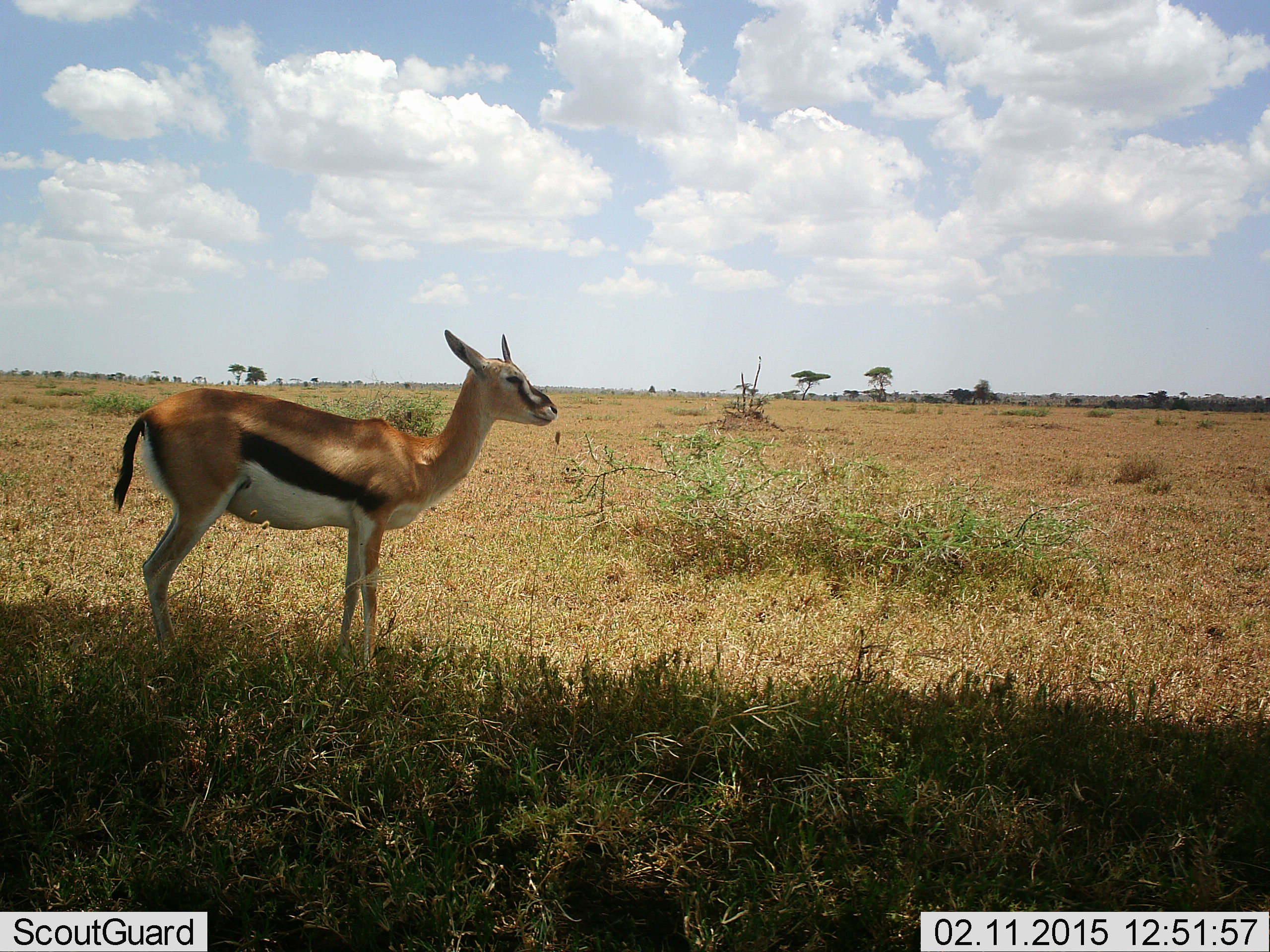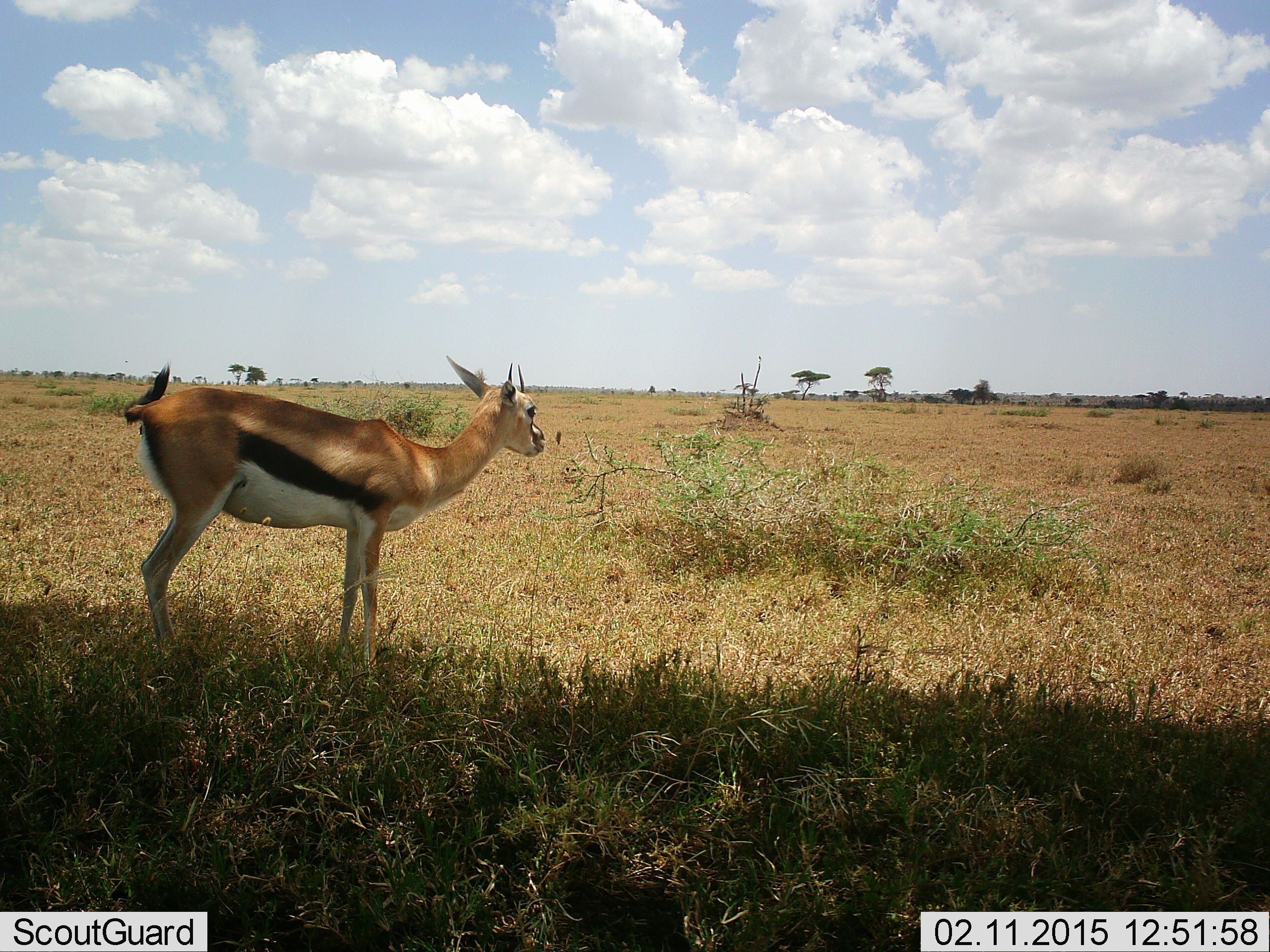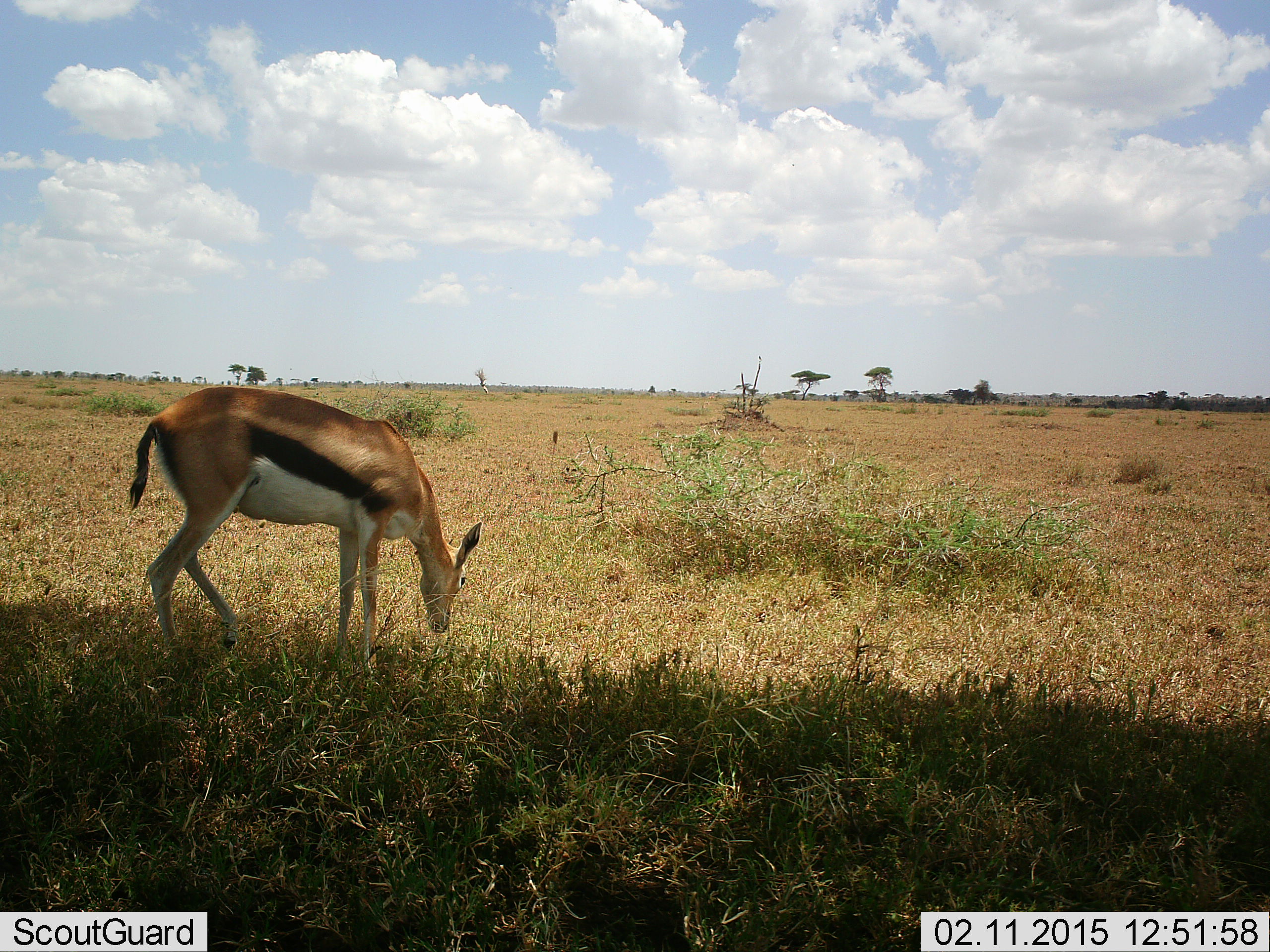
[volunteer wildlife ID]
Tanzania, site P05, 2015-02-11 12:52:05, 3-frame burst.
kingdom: Animalia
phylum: Chordata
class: Mammalia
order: Artiodactyla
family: Bovidae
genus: Eudorcas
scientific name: Eudorcas thomsonii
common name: thomson's gazelle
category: gazellethomsons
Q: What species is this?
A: Gazellethomsons (thomson's gazelle) (Eudorcas thomsonii).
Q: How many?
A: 1.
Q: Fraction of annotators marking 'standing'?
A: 80%.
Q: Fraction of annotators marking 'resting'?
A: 0%.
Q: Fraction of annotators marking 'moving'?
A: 0%.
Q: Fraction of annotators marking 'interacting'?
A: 0%.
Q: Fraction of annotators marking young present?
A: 0%.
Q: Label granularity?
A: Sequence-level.